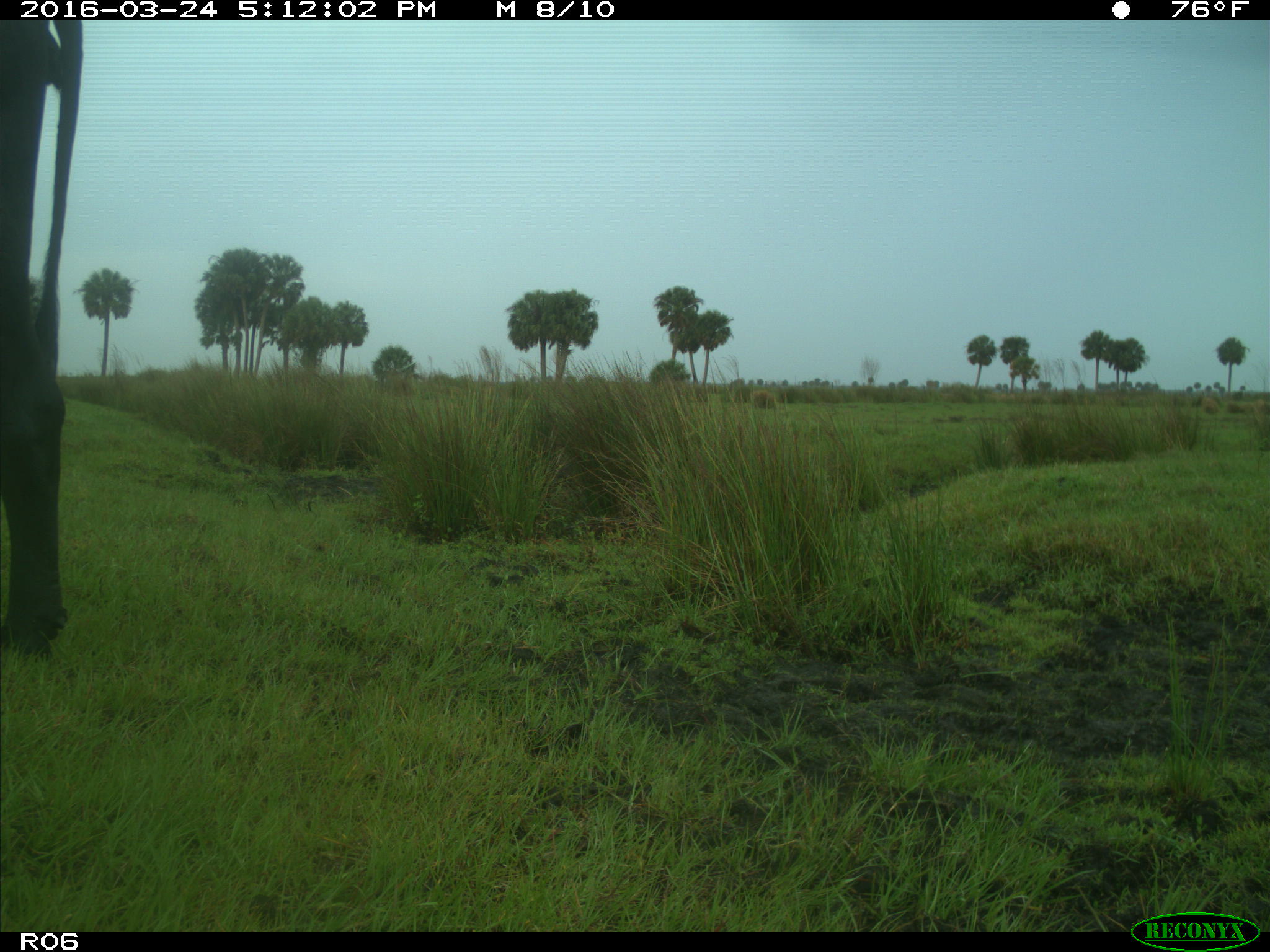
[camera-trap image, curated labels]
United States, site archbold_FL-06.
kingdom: Animalia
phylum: Chordata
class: Mammalia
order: Artiodactyla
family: Bovidae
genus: Bos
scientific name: Bos taurus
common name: domestic cow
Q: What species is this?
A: Bos taurus (domestic cow).